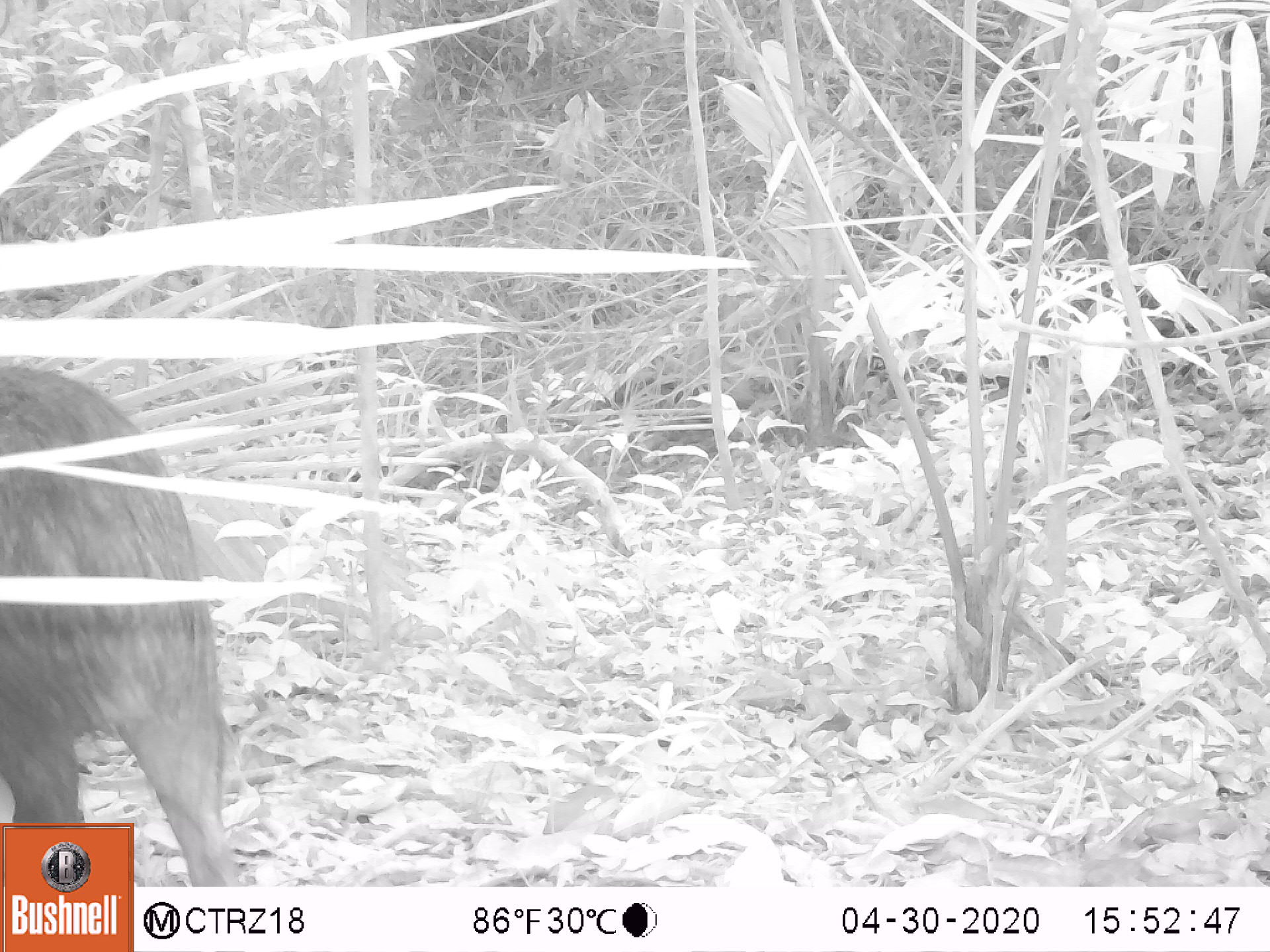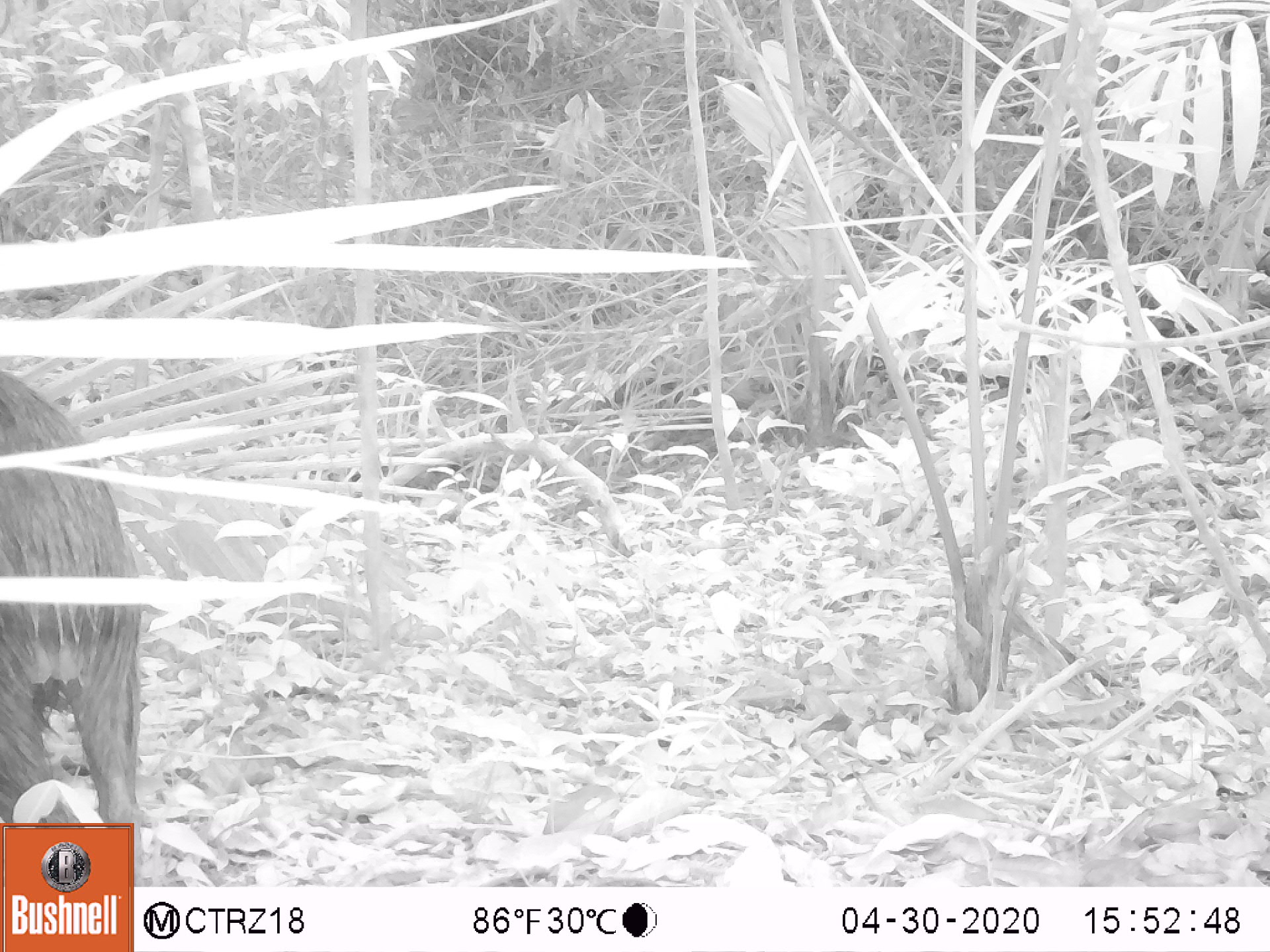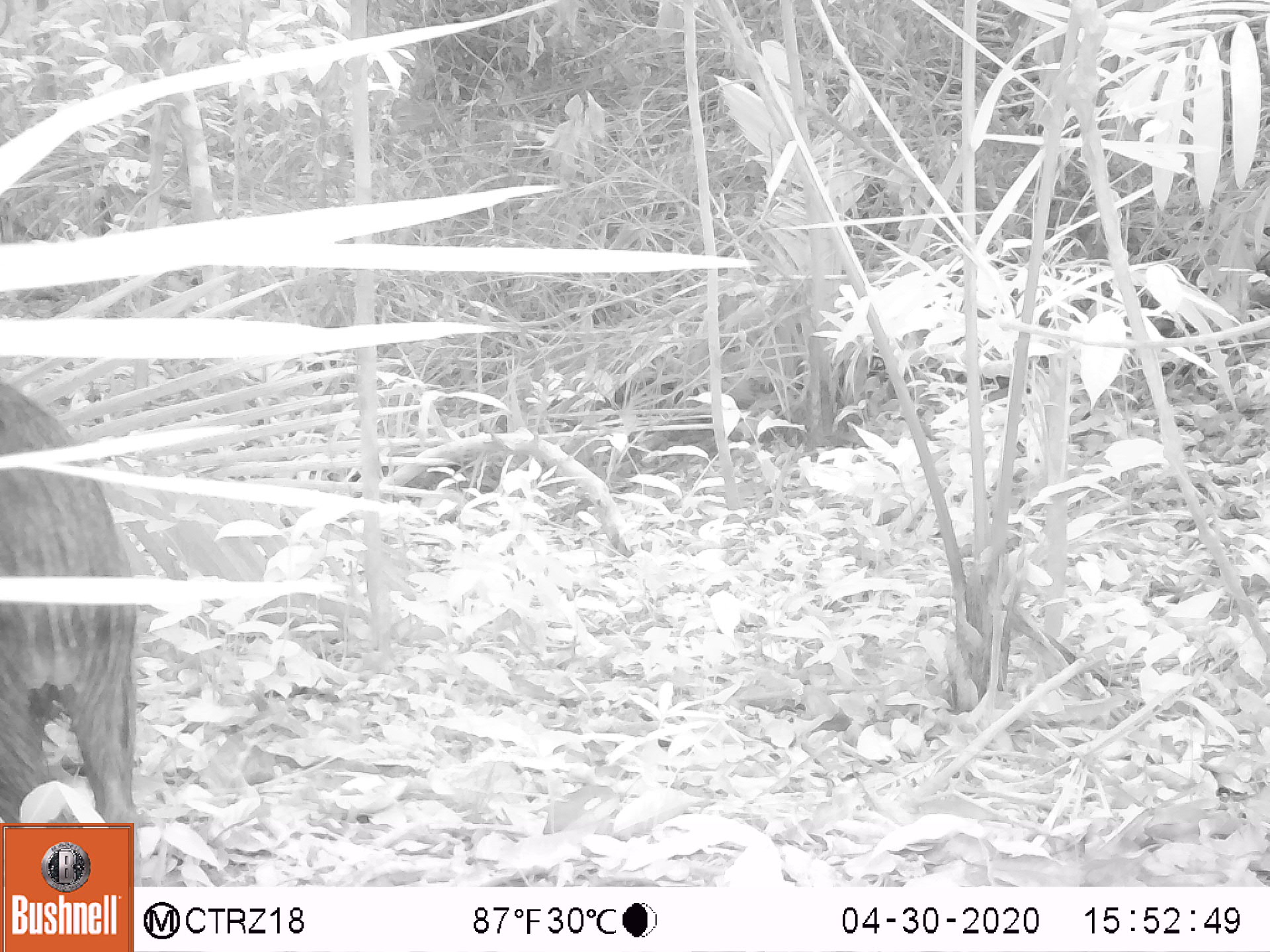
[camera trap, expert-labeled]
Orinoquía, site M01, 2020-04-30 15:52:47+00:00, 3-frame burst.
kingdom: Animalia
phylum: Chordata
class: Mammalia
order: Artiodactyla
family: Tayassuidae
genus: Pecari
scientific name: Pecari tajacu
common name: collared peccary